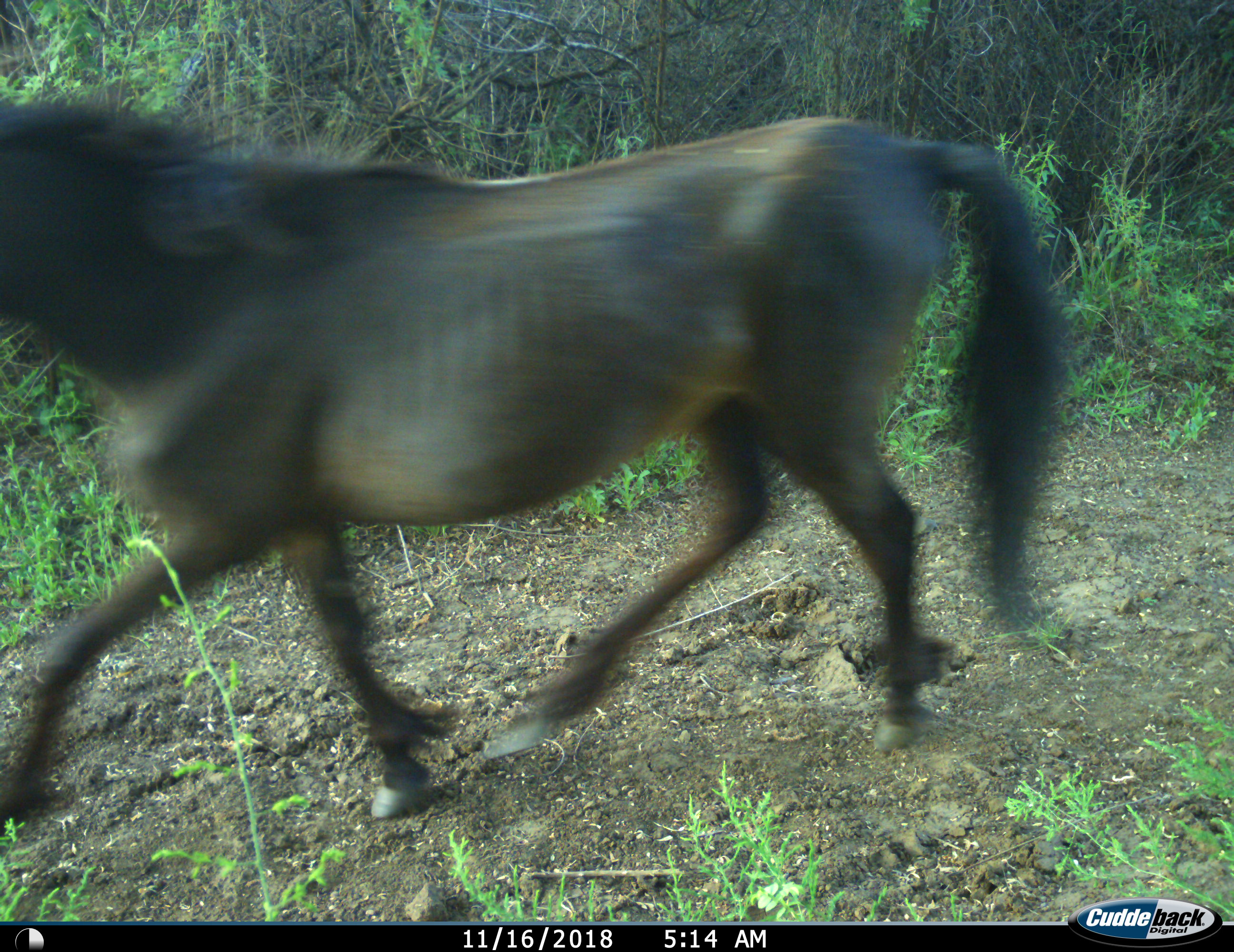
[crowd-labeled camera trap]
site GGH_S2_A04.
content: unidentified animal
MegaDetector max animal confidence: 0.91